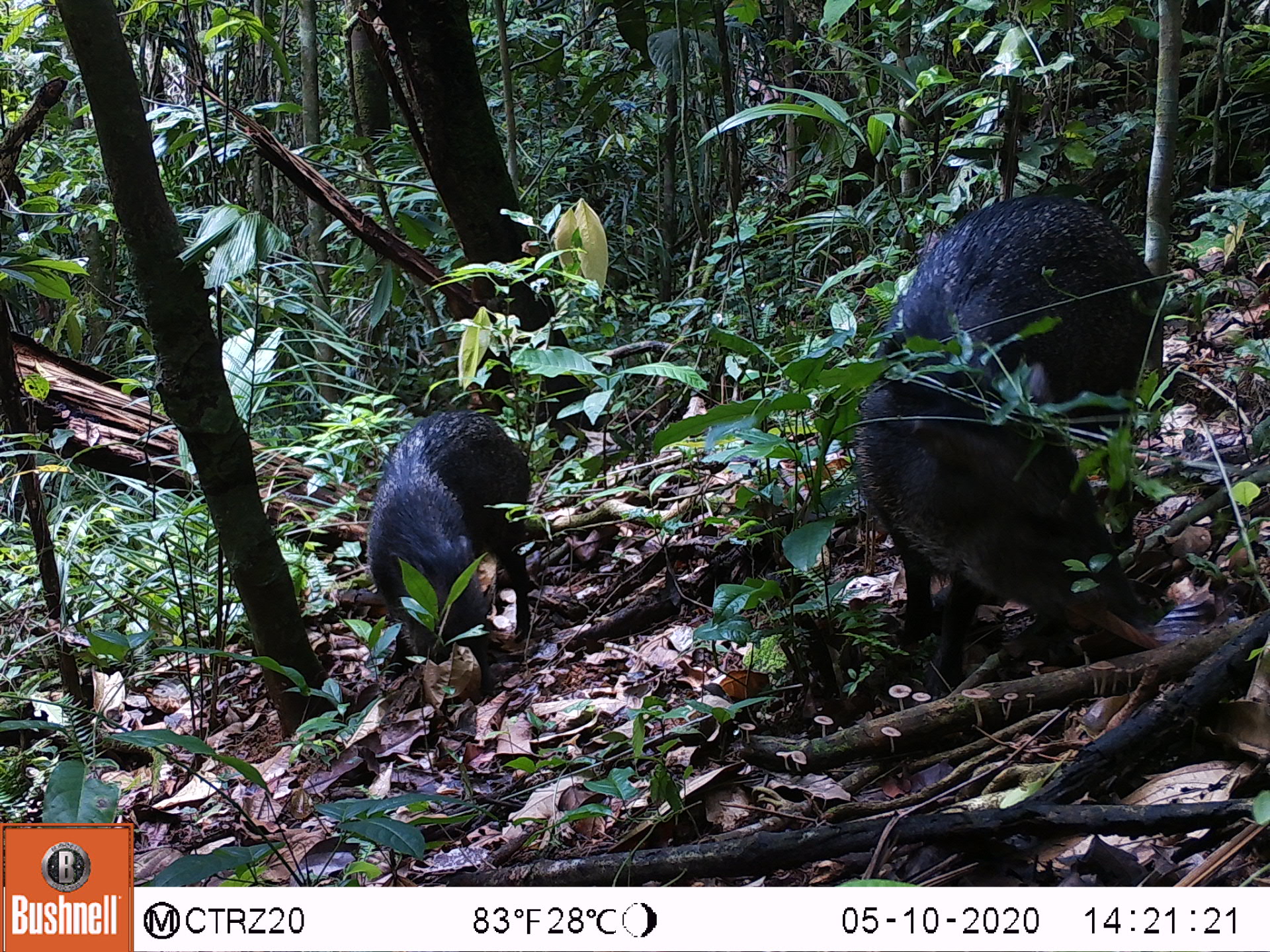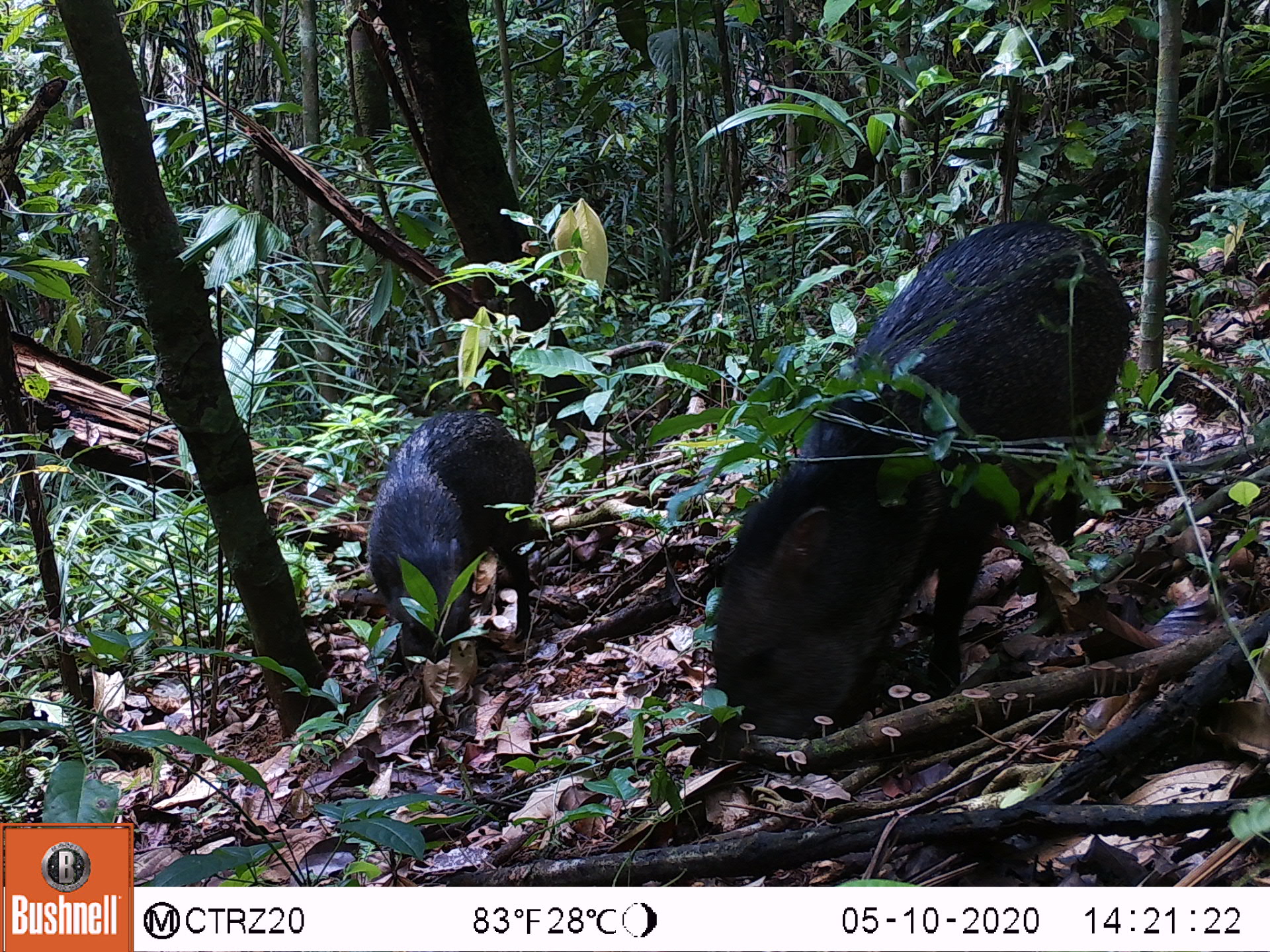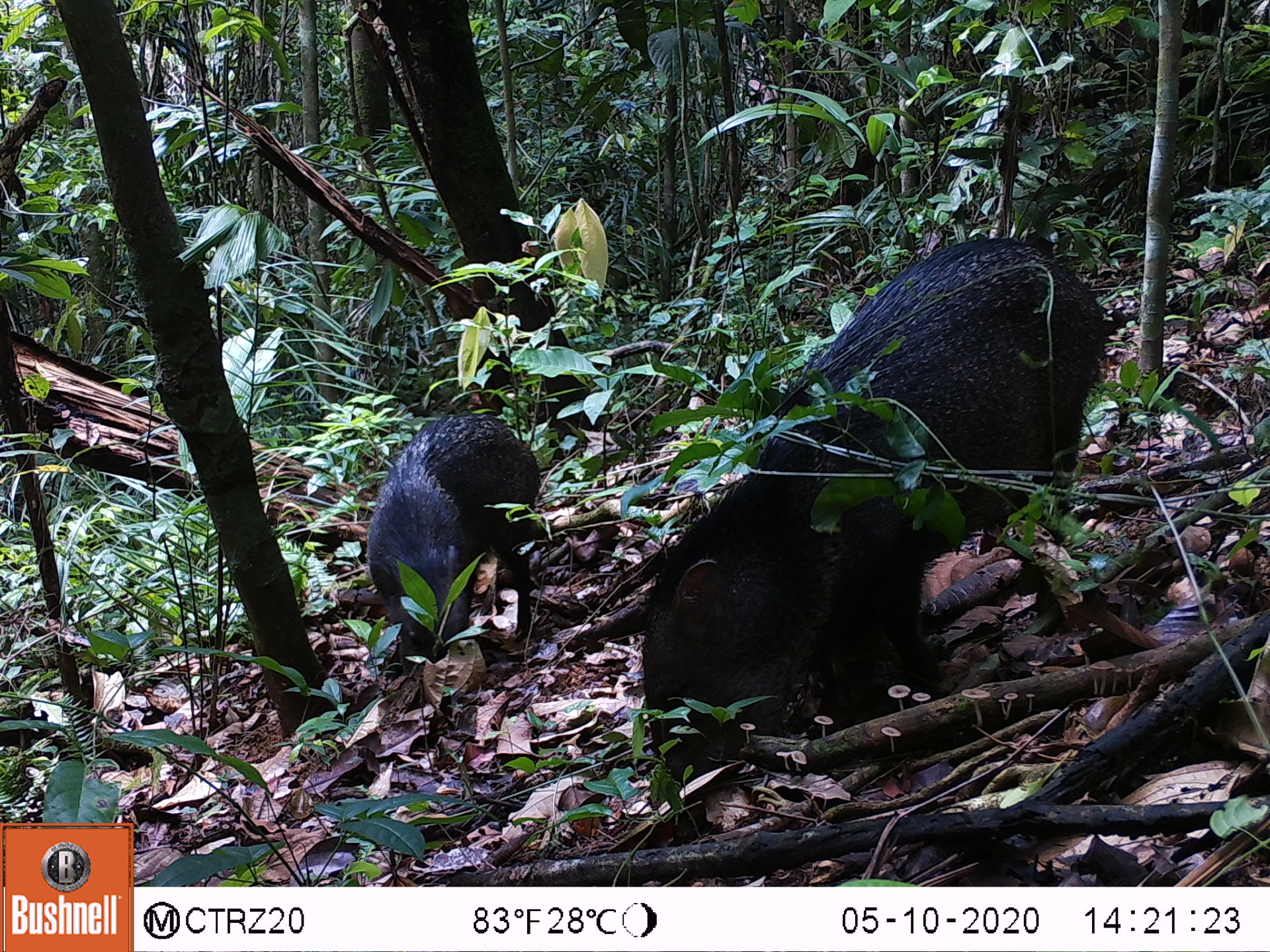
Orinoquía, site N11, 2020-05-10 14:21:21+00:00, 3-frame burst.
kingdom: Animalia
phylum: Chordata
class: Mammalia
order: Artiodactyla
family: Tayassuidae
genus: Pecari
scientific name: Pecari tajacu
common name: collared peccary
Collared peccary (Pecari tajacu).